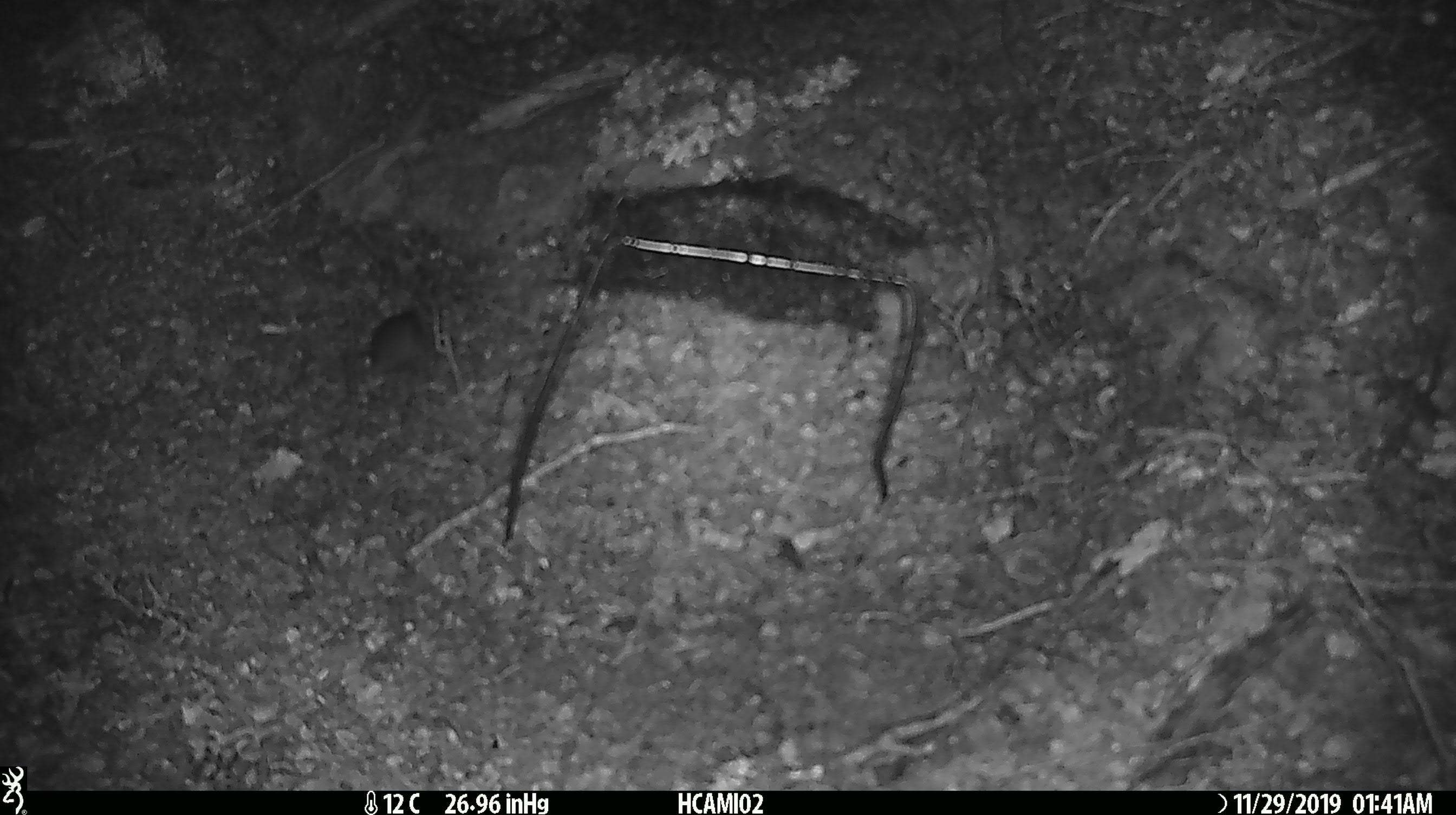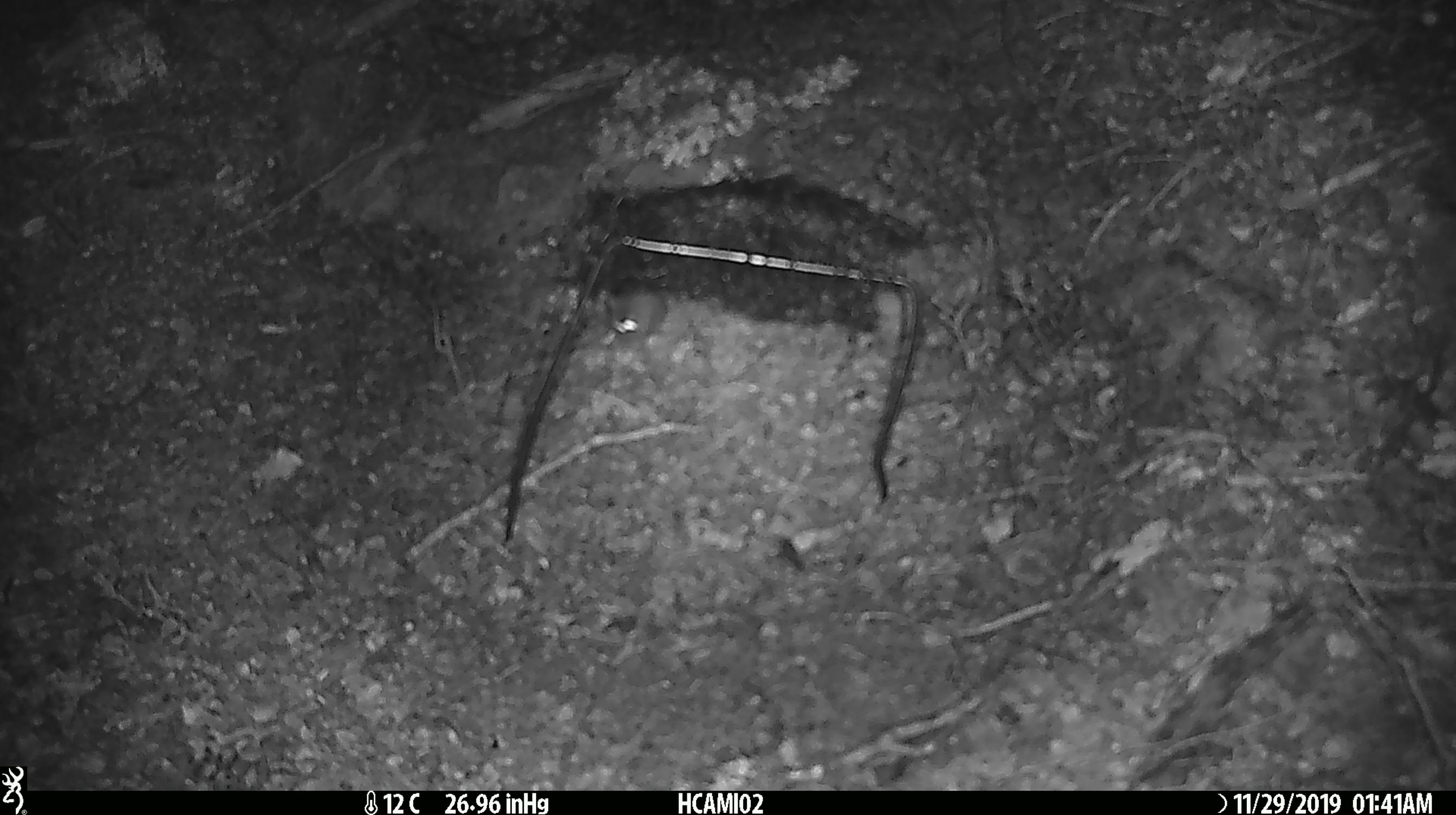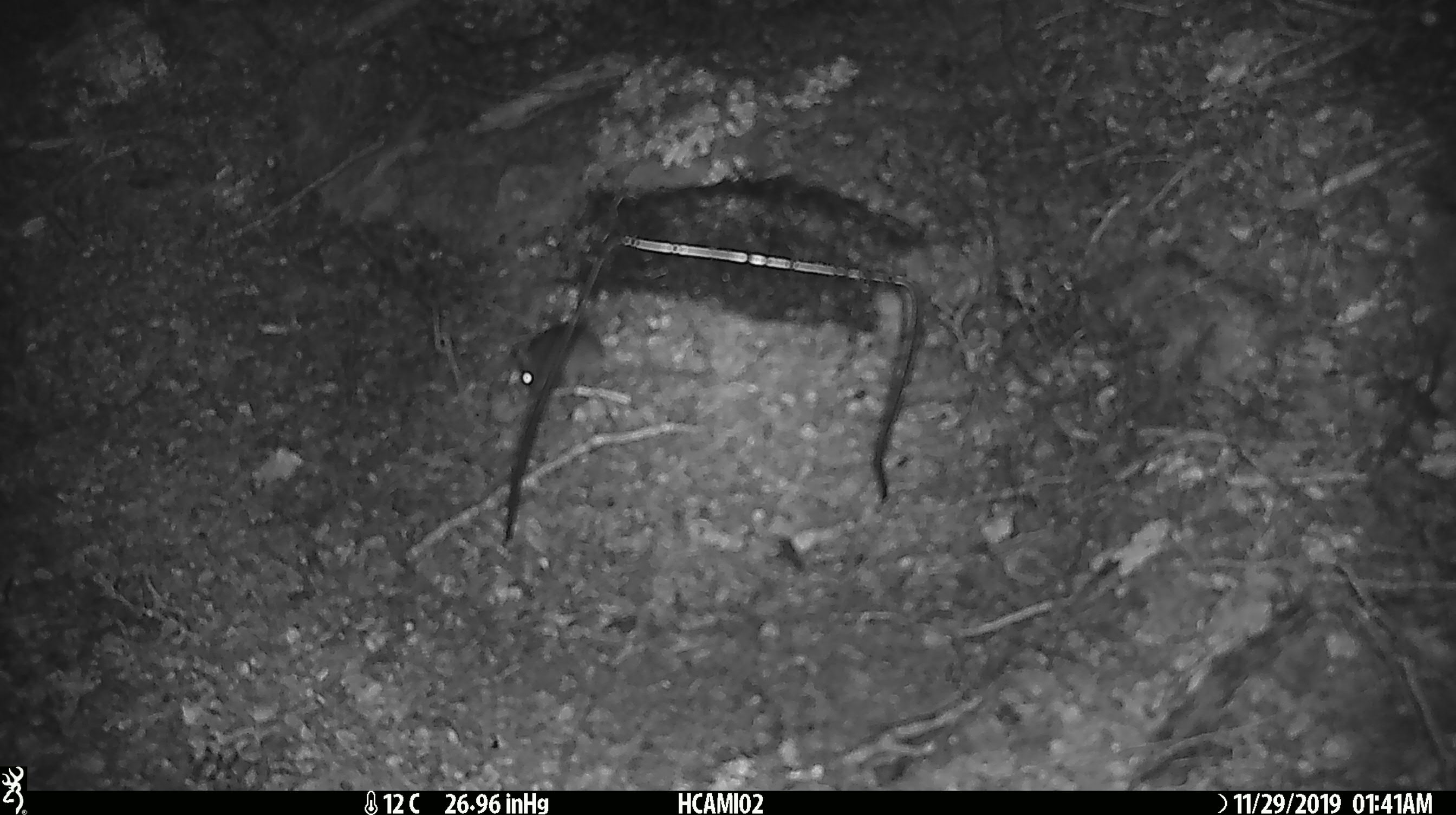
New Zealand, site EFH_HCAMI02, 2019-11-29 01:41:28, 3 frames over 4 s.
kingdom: Animalia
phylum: Chordata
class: Mammalia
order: Rodentia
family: Muridae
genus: Mus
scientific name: Mus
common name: mouse